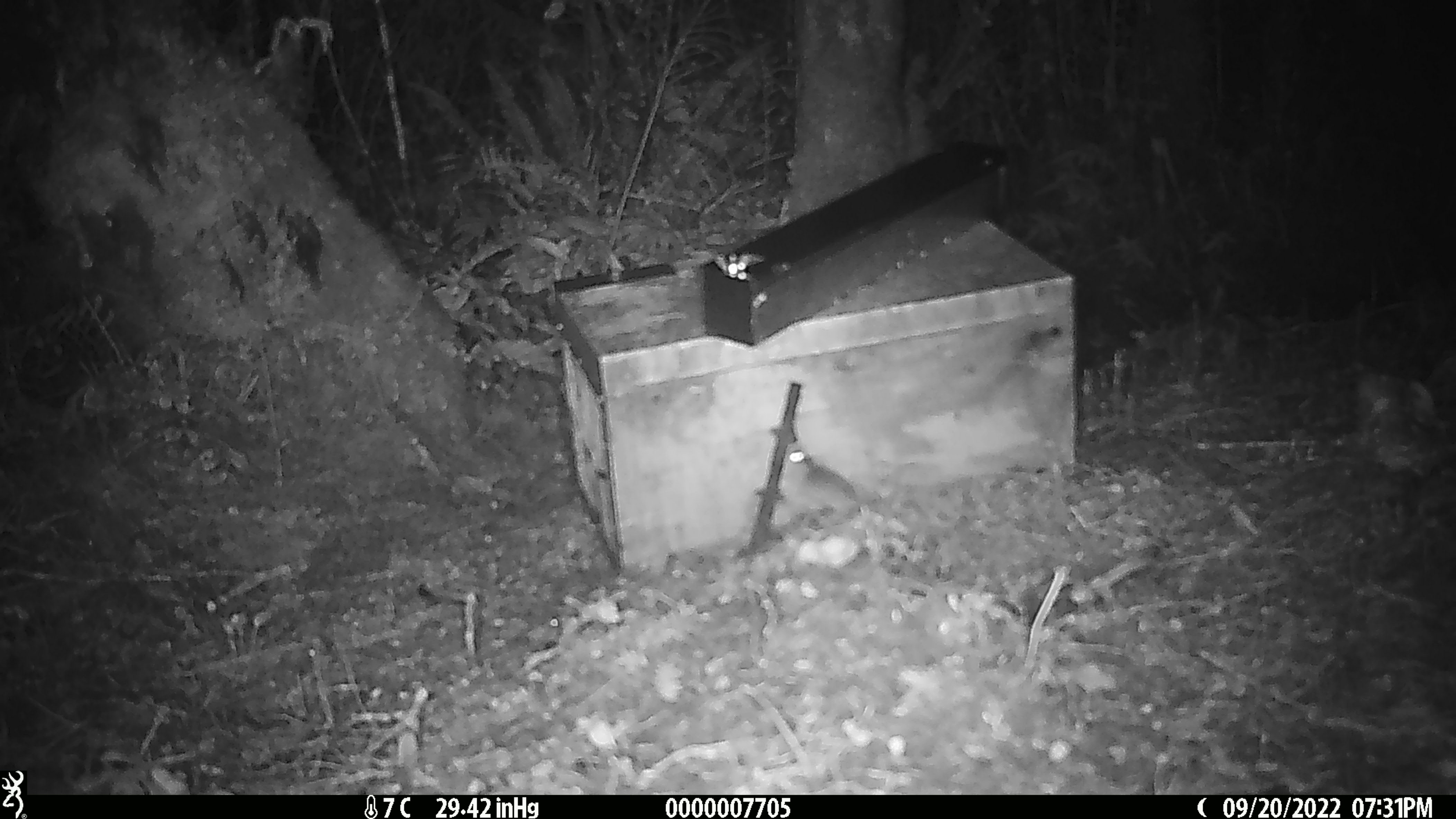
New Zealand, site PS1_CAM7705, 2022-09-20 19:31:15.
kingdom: Animalia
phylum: Chordata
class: Mammalia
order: Rodentia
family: Muridae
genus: Mus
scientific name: Mus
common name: mouse